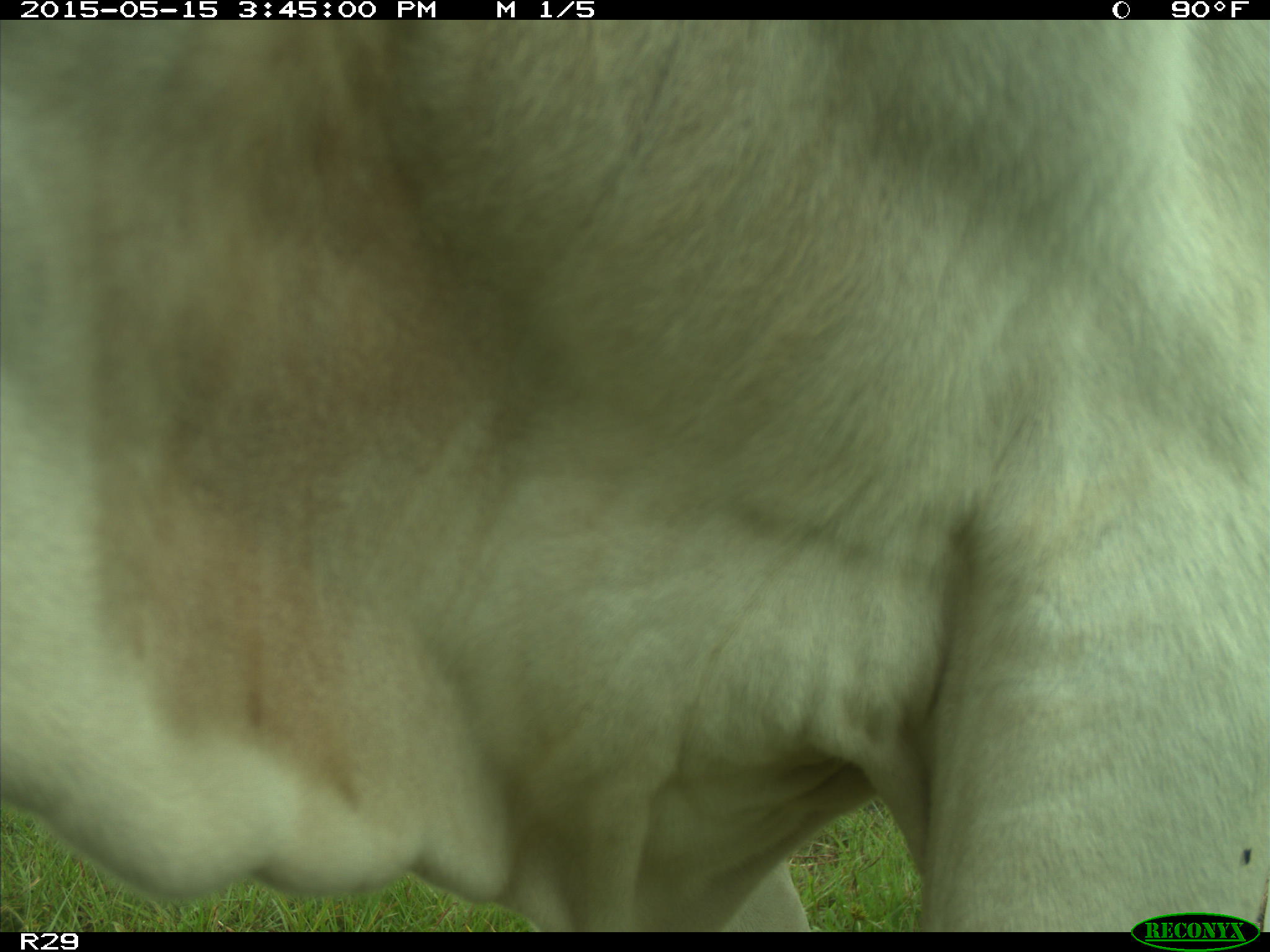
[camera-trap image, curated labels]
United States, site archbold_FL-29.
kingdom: Animalia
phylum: Chordata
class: Mammalia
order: Artiodactyla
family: Bovidae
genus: Bos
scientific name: Bos taurus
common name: domestic cow